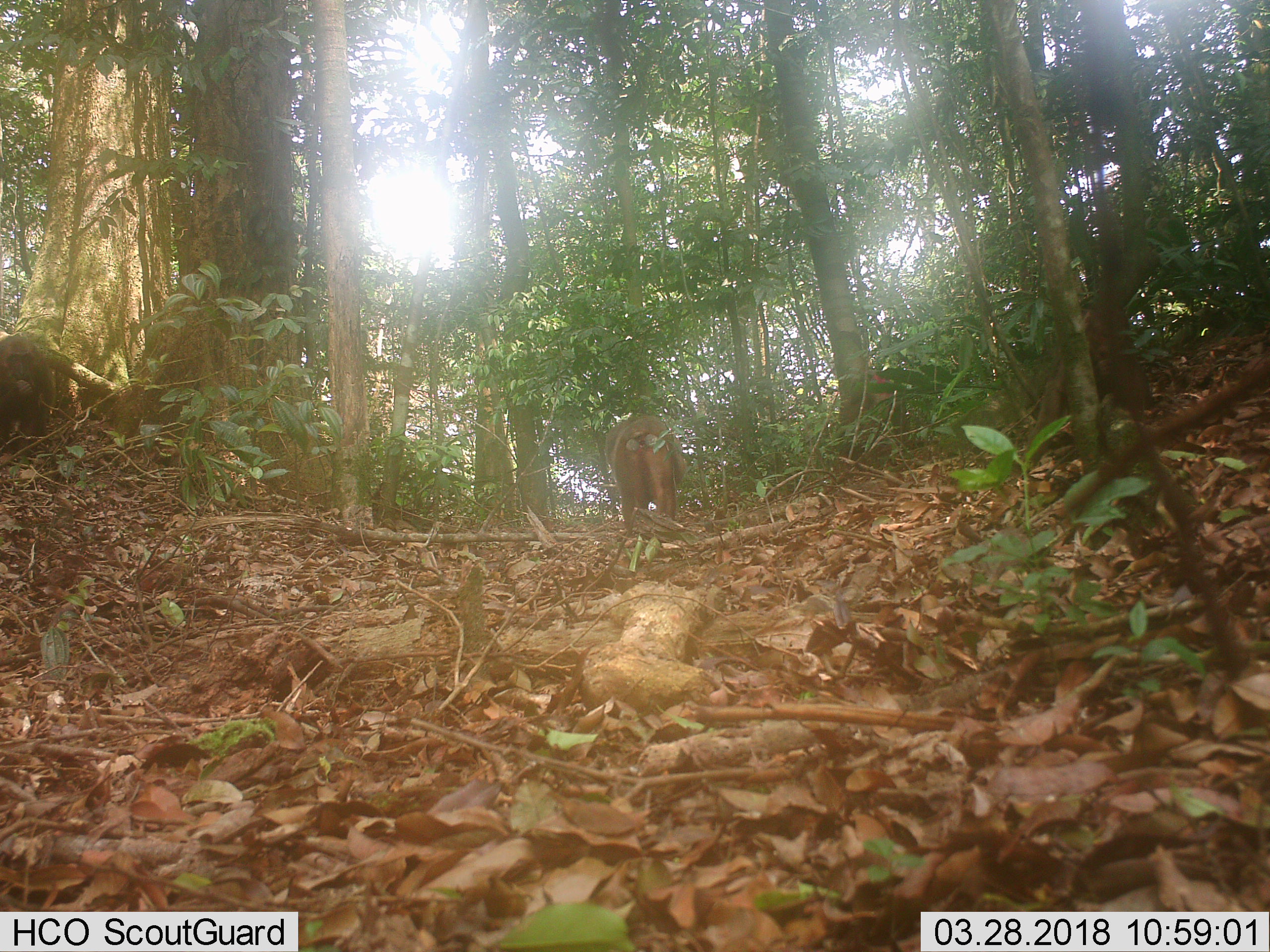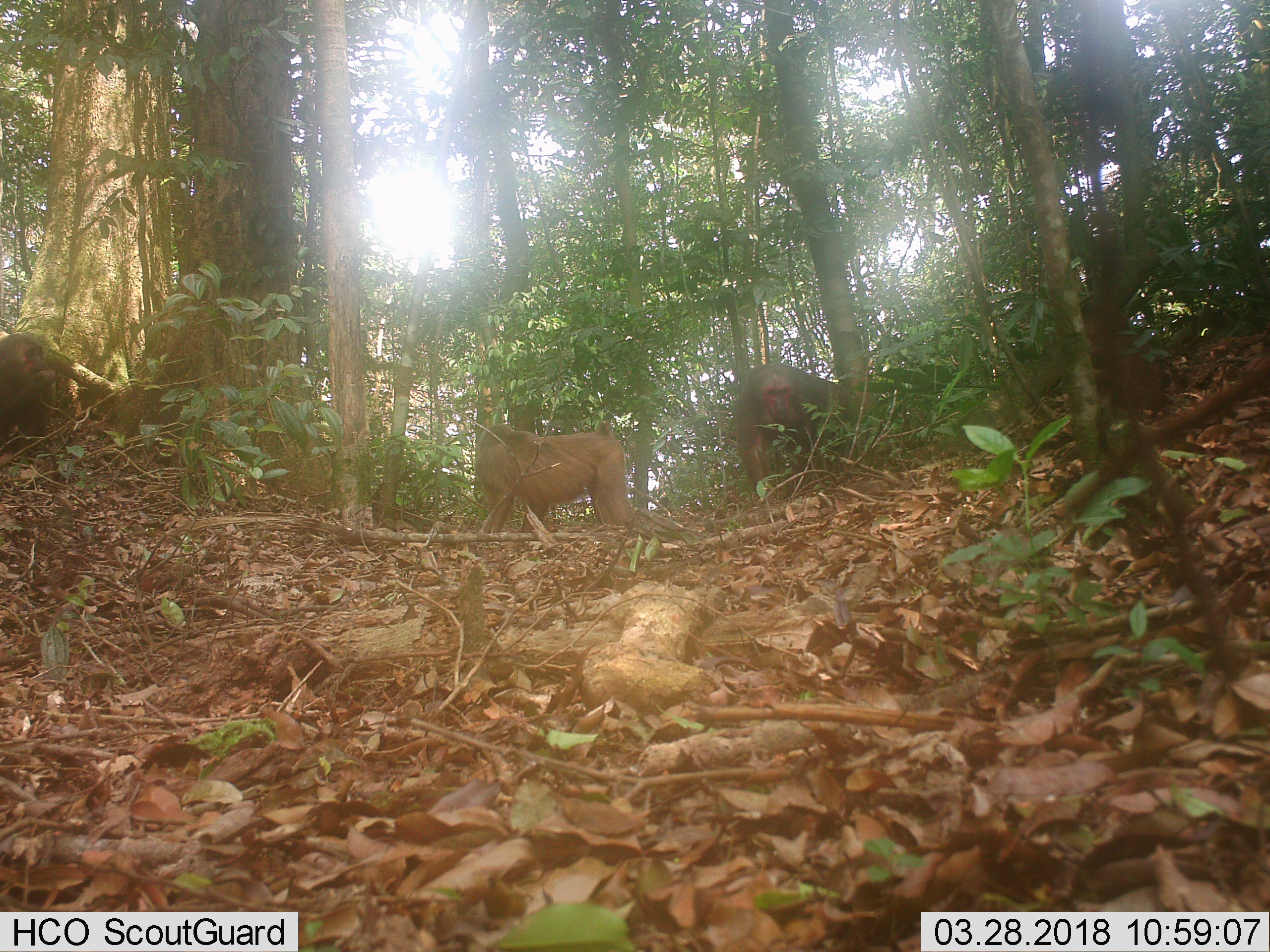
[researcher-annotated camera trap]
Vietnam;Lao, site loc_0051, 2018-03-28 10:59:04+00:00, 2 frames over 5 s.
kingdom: Animalia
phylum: Chordata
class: Mammalia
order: Primates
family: Cercopithecidae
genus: Macaca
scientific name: Macaca arctoides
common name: stump-tailed macaque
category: stump tailed macaque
Stump tailed macaque (stump-tailed macaque) (Macaca arctoides). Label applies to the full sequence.